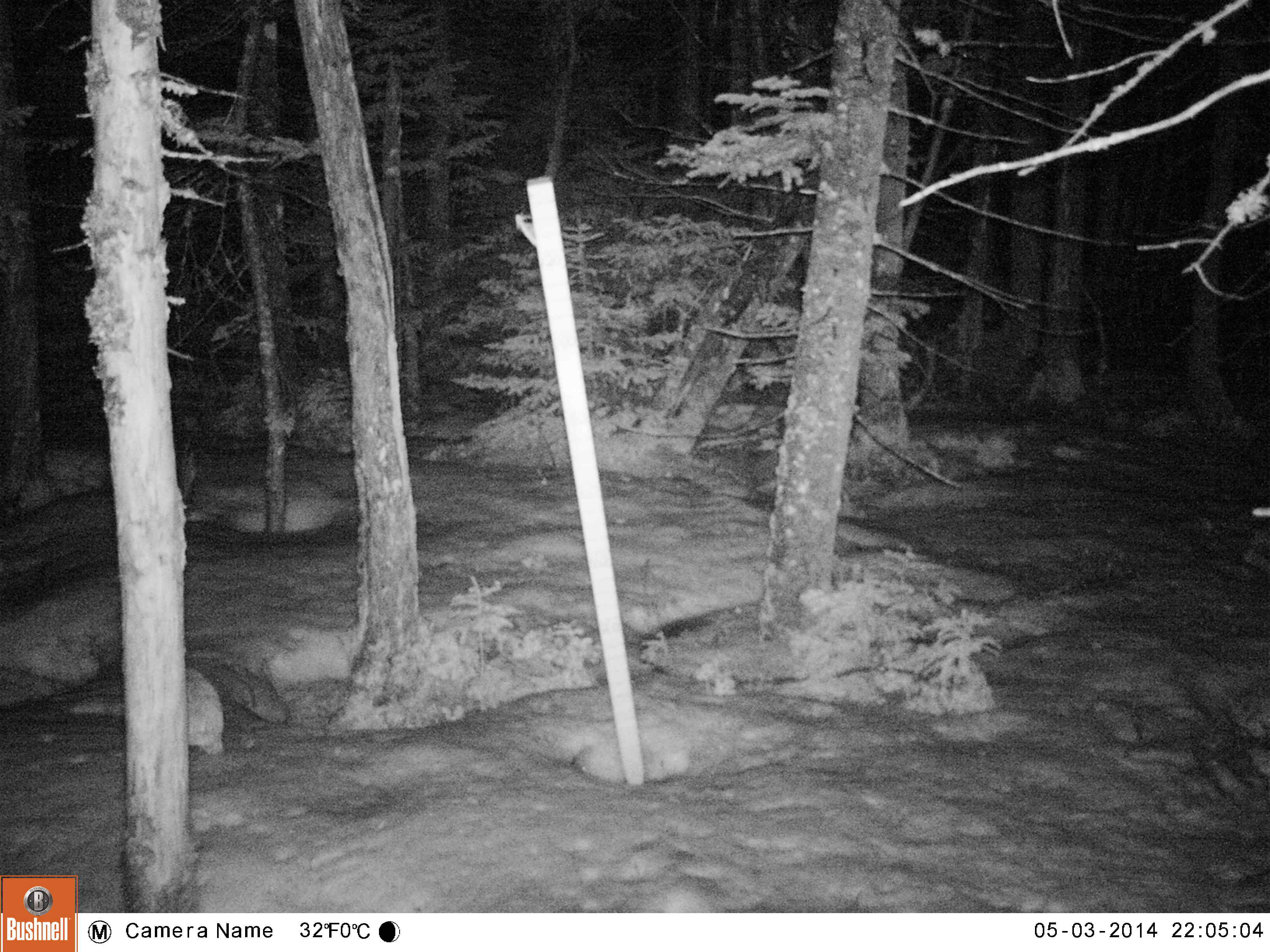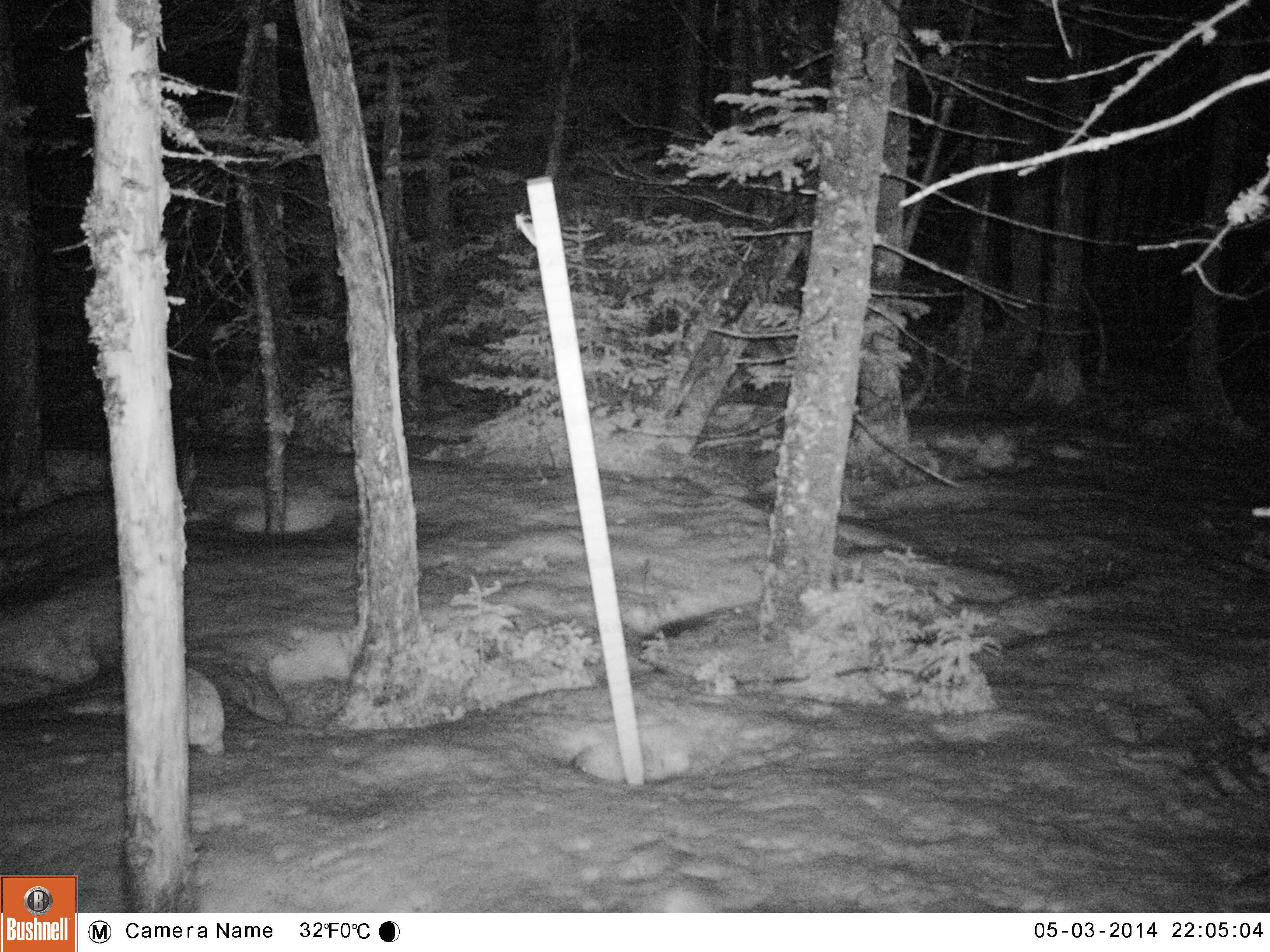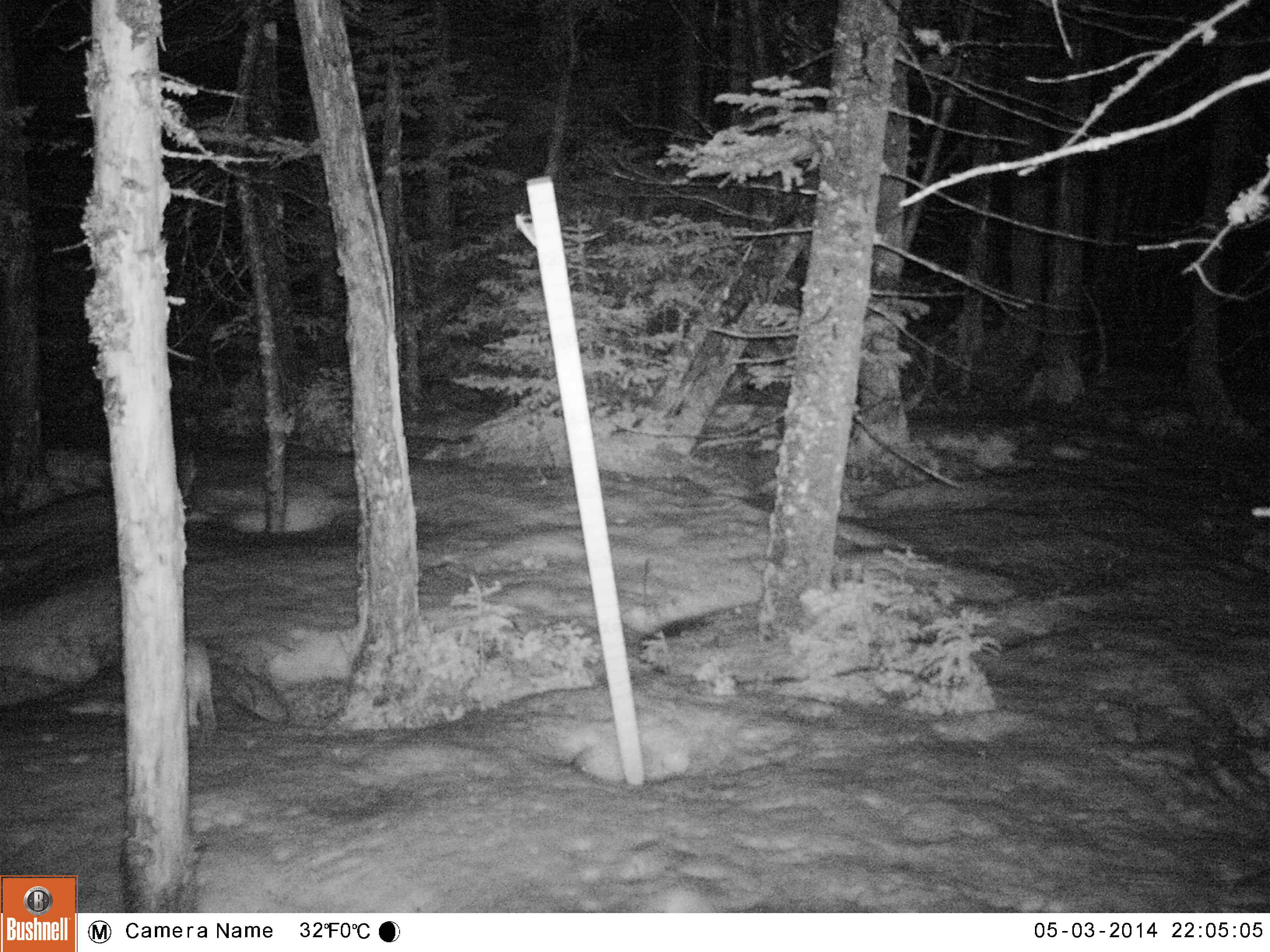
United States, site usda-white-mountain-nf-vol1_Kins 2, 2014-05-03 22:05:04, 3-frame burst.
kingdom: Animalia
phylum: Chordata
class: Mammalia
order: Lagomorpha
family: Leporidae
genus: Lepus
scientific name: Lepus americanus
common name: snowshoe hare